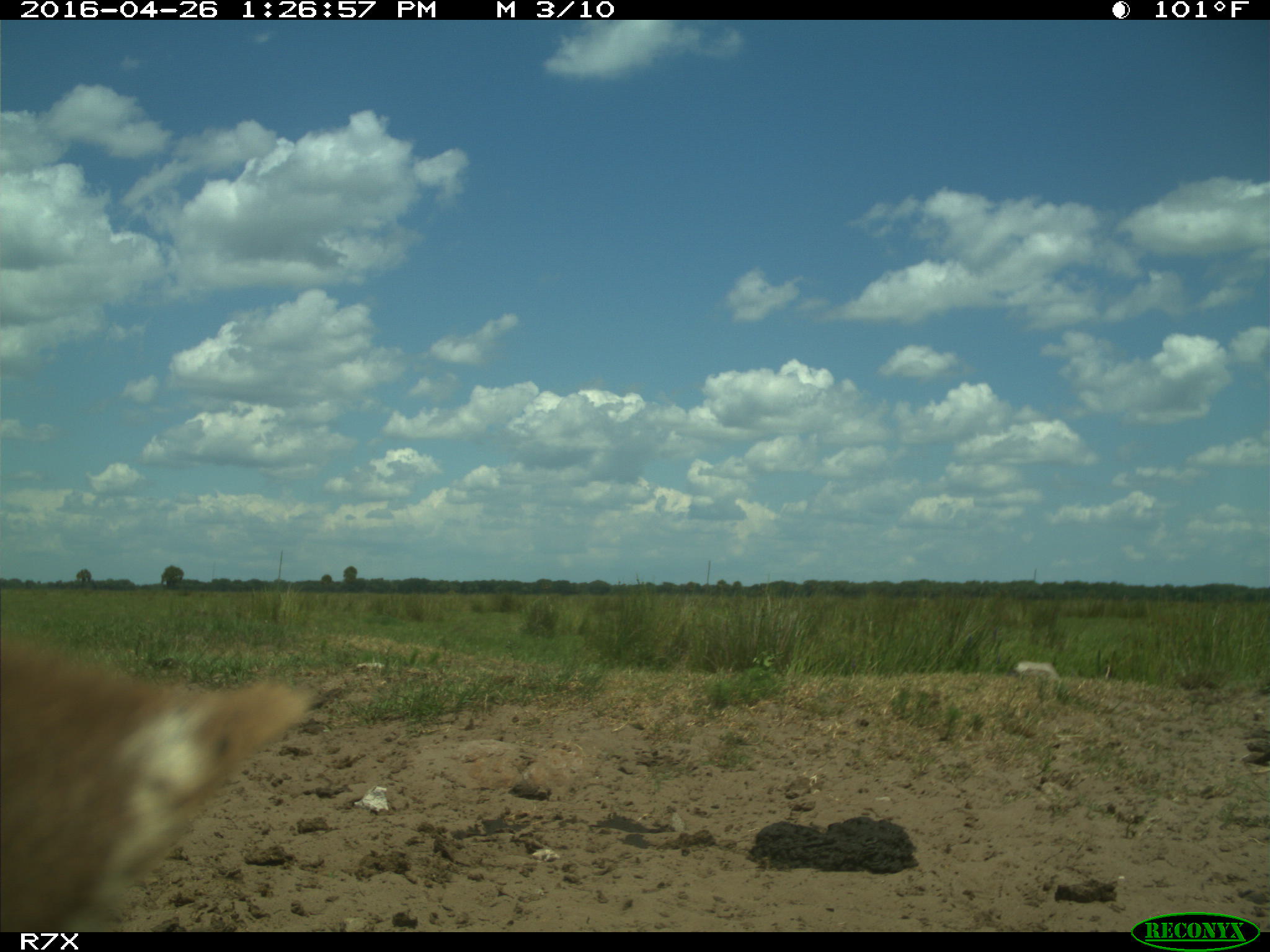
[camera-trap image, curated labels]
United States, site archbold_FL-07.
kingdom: Animalia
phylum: Chordata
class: Mammalia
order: Artiodactyla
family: Bovidae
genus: Bos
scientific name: Bos taurus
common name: domestic cow